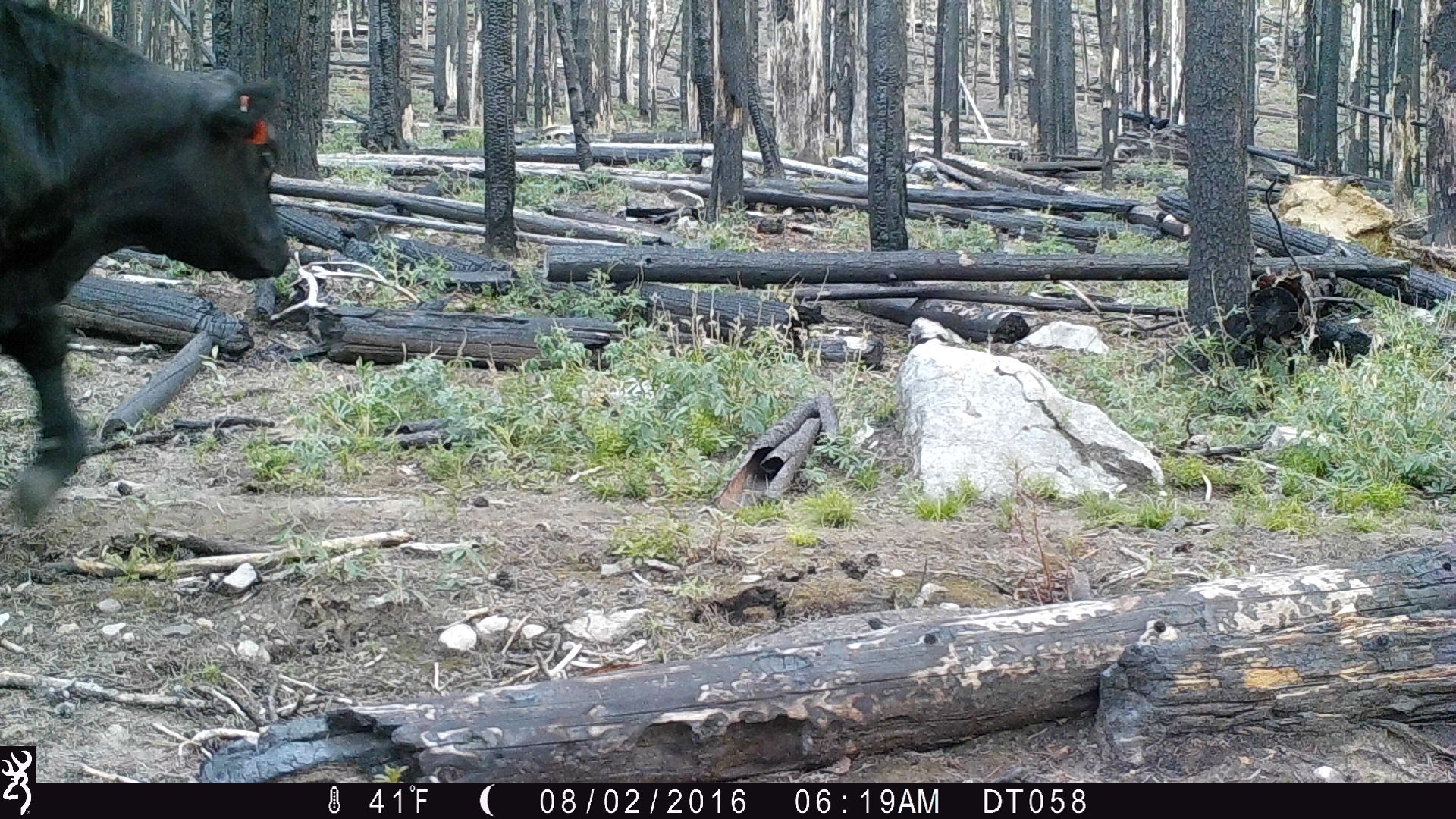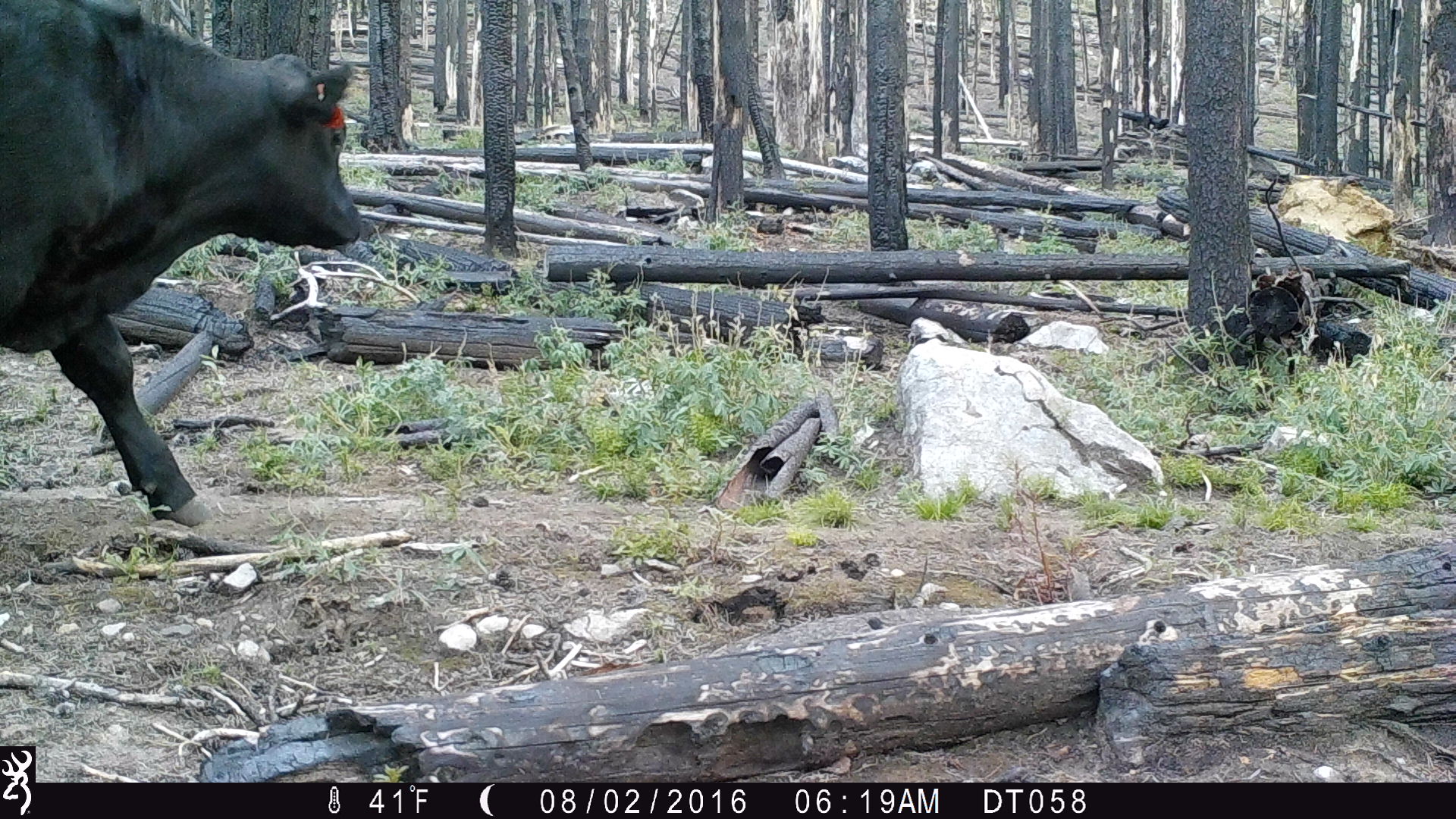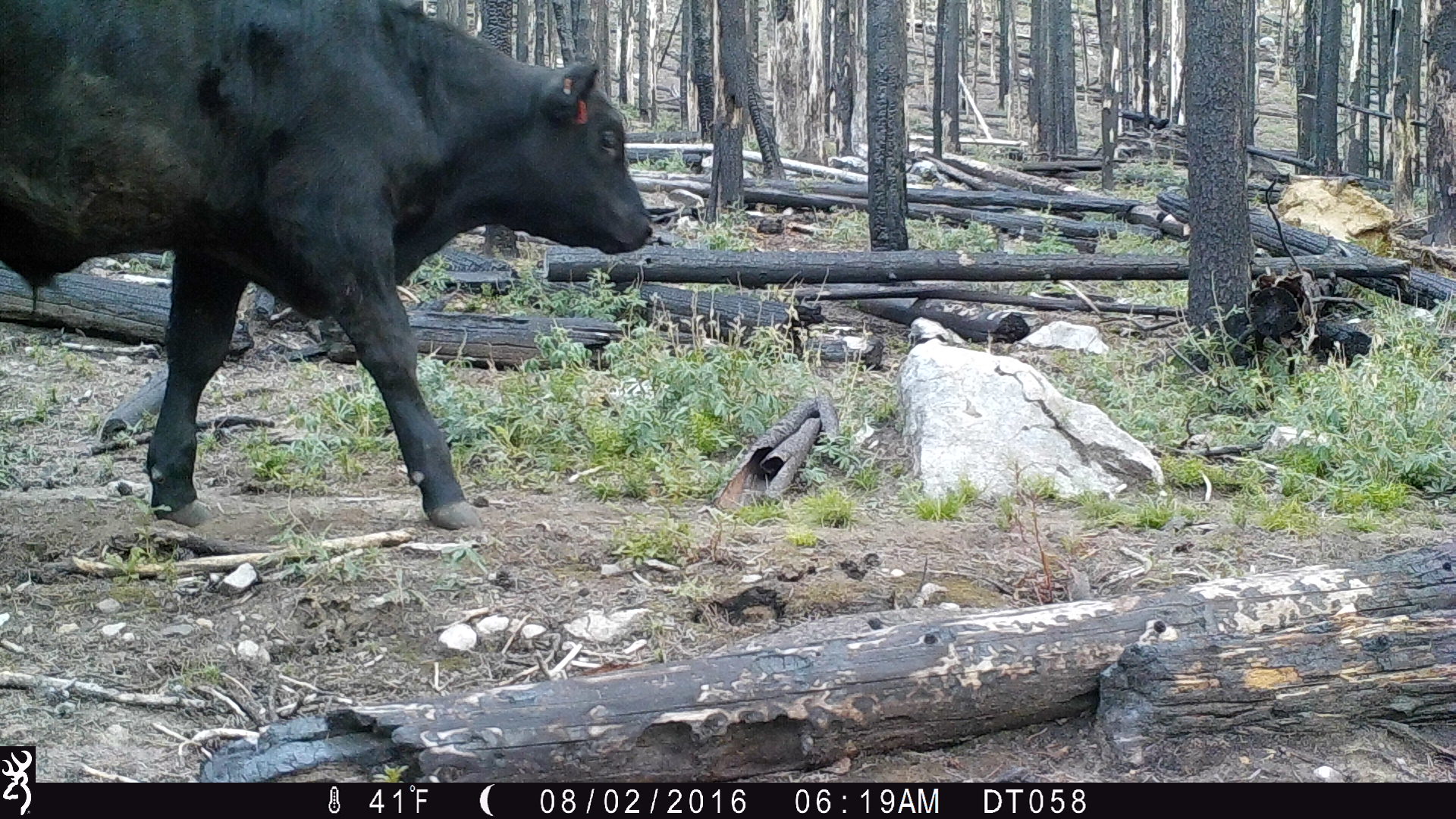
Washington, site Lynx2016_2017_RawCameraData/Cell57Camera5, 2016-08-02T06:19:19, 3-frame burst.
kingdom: Animalia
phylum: Chordata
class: Mammalia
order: Artiodactyla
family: Bovidae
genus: Bos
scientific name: Bos taurus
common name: domestic cattle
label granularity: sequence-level